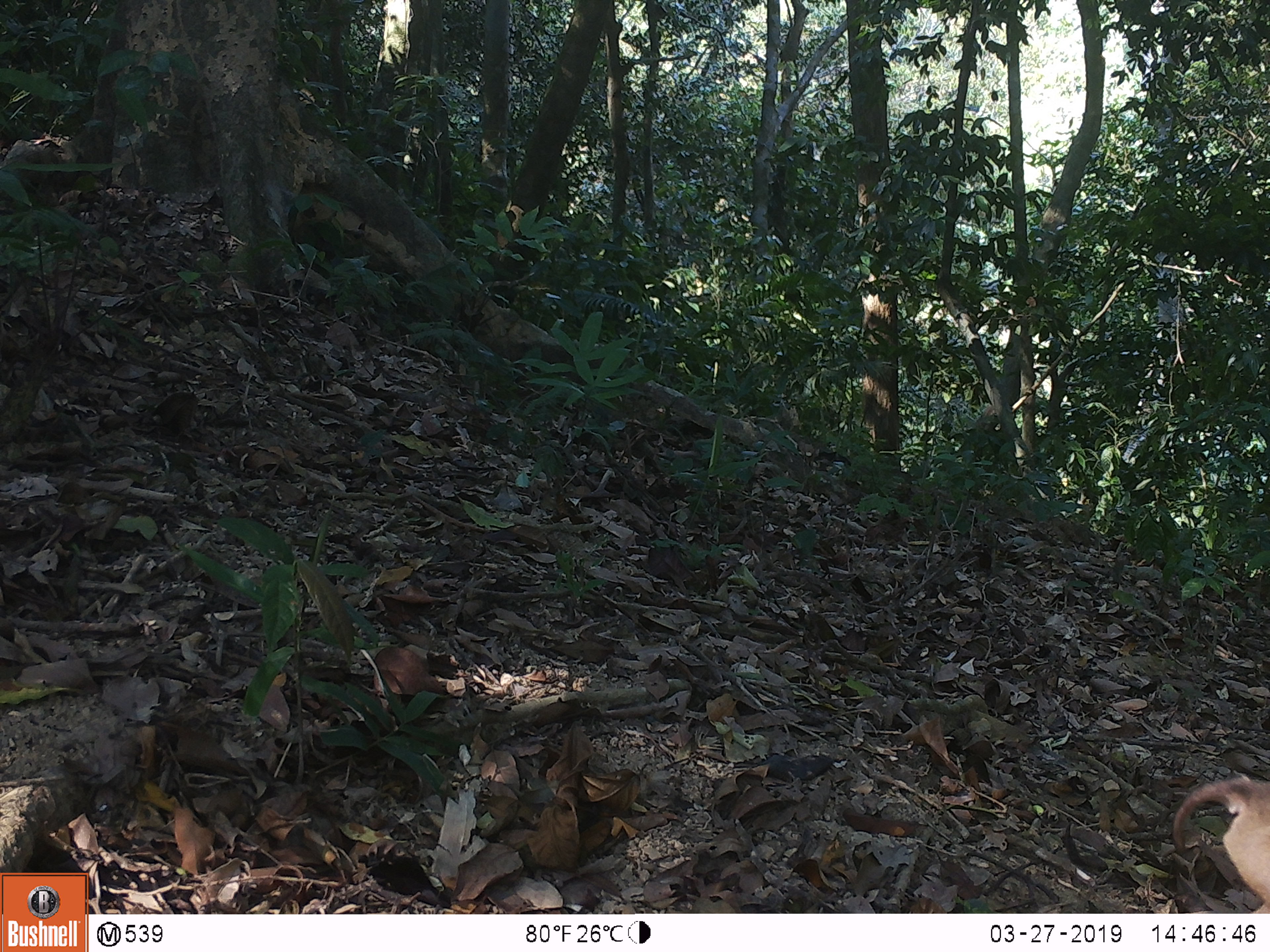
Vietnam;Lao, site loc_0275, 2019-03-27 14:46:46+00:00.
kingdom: Animalia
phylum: Chordata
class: Mammalia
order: Primates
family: Cercopithecidae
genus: Macaca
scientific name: Macaca nemestrina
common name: pig-tailed macaque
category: pig tailed macaque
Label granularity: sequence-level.